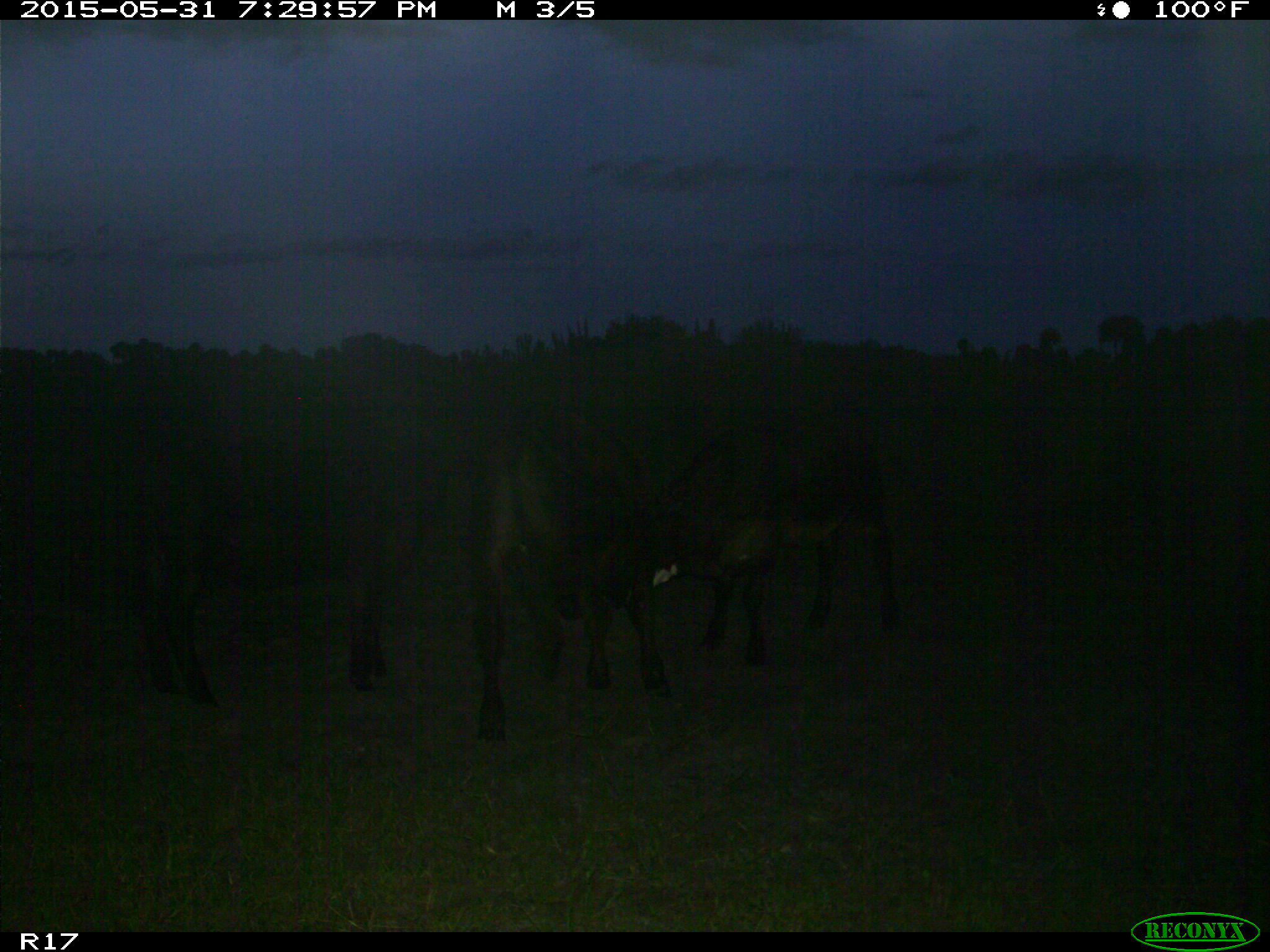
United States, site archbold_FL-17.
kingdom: Animalia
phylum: Chordata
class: Mammalia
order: Artiodactyla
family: Bovidae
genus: Bos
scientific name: Bos taurus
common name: domestic cow